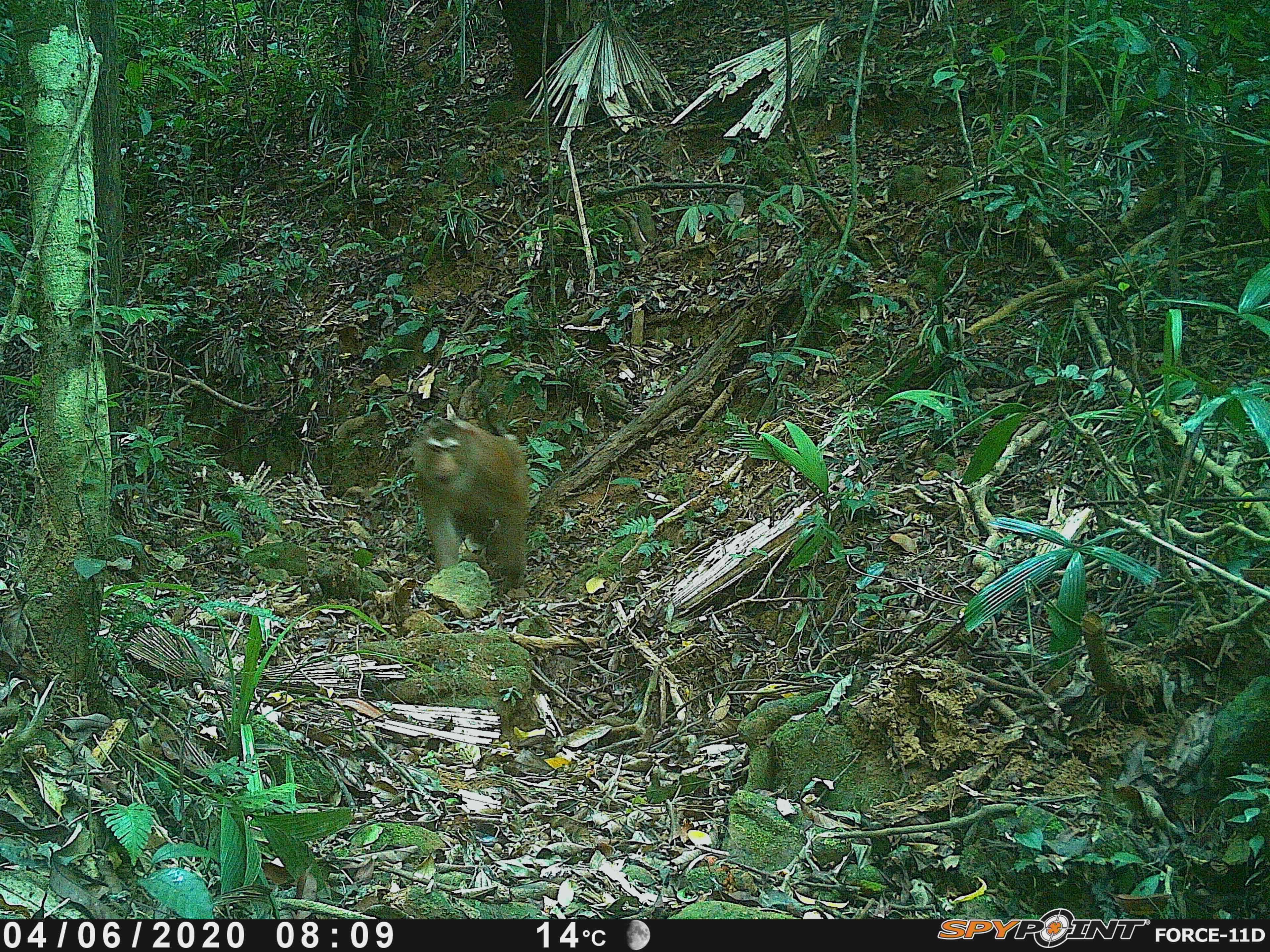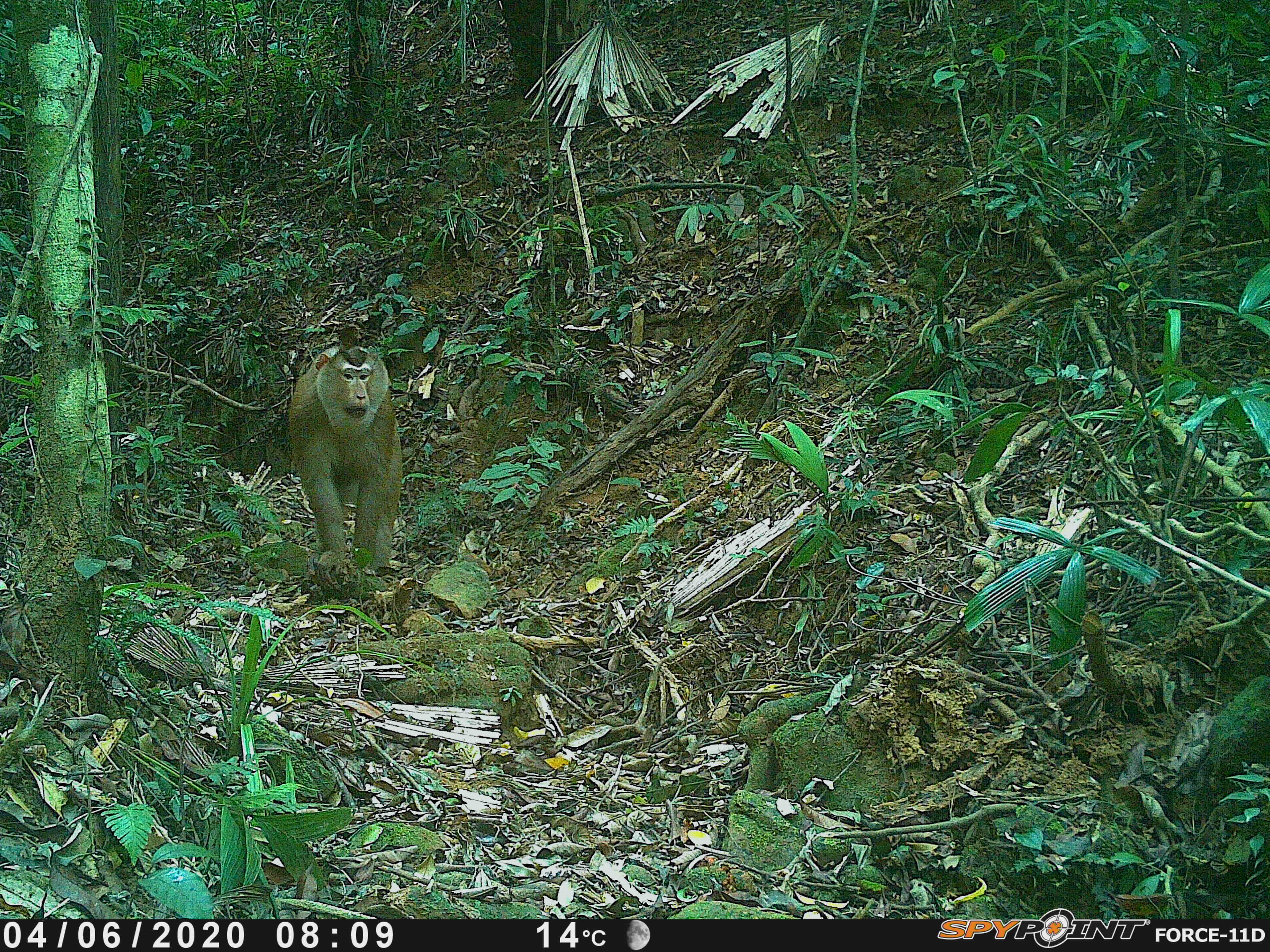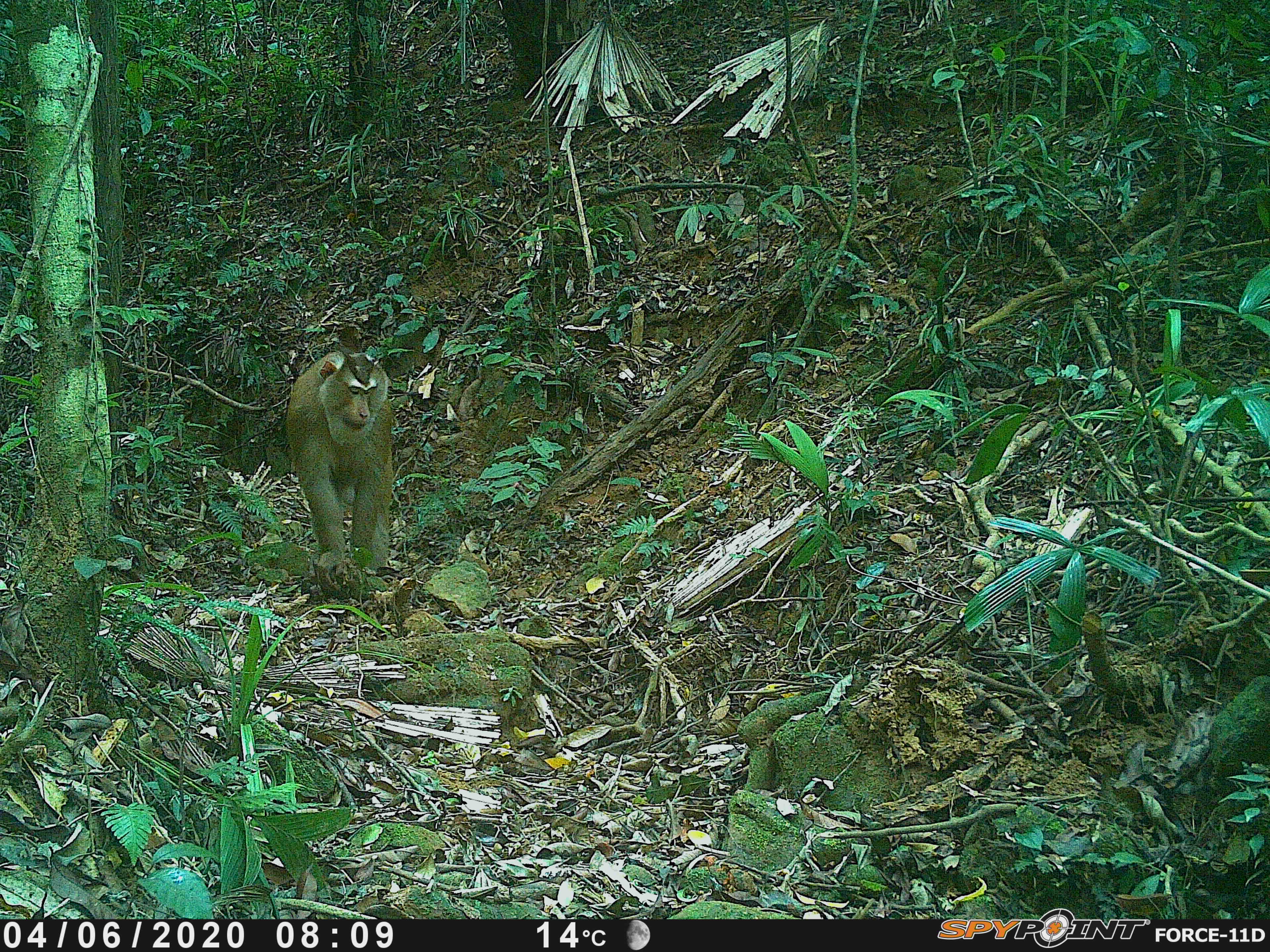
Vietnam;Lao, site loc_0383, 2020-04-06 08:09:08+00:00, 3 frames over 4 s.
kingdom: Animalia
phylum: Chordata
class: Mammalia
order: Primates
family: Cercopithecidae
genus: Macaca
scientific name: Macaca nemestrina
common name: pig-tailed macaque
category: pig tailed macaque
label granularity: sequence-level